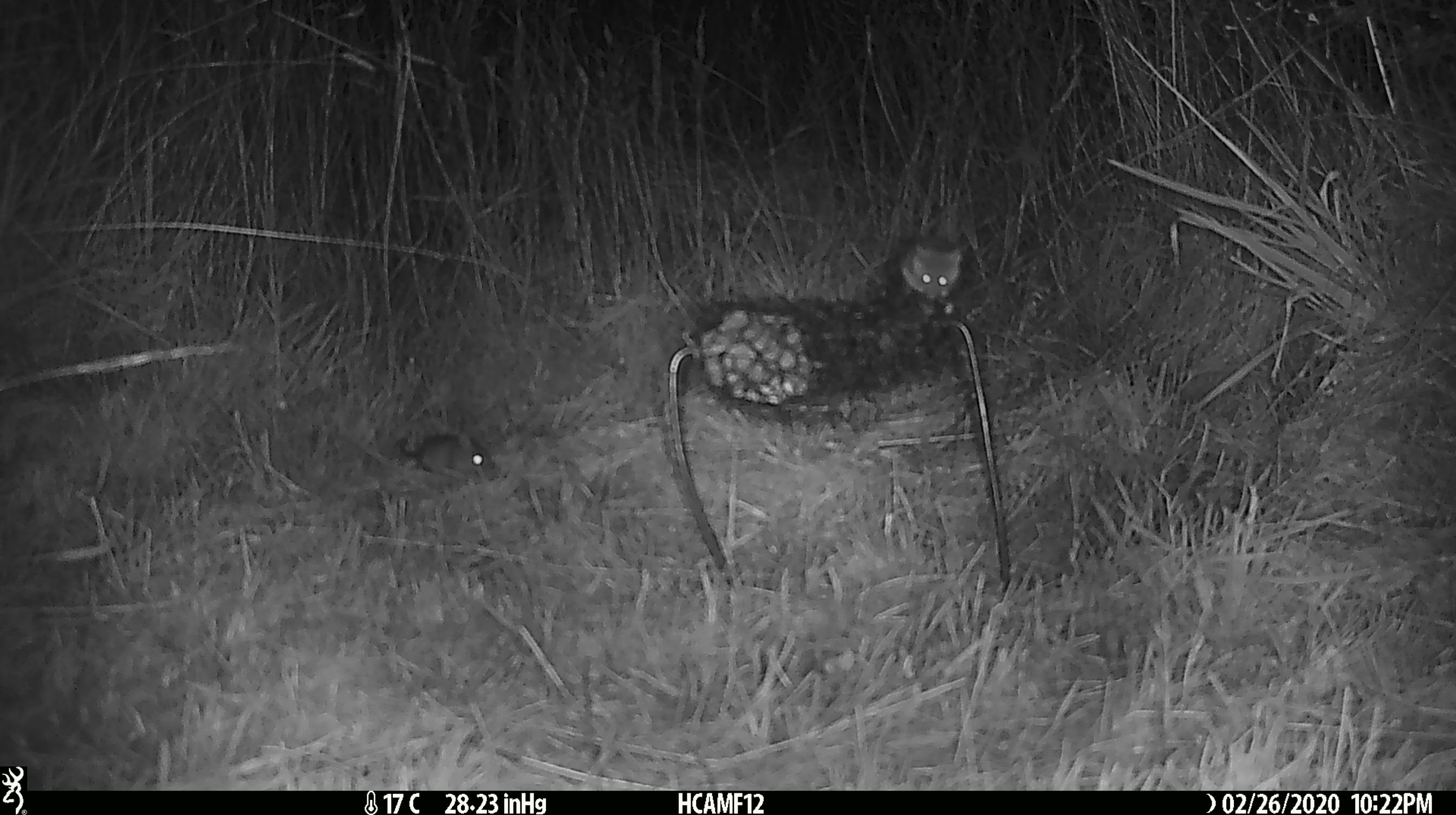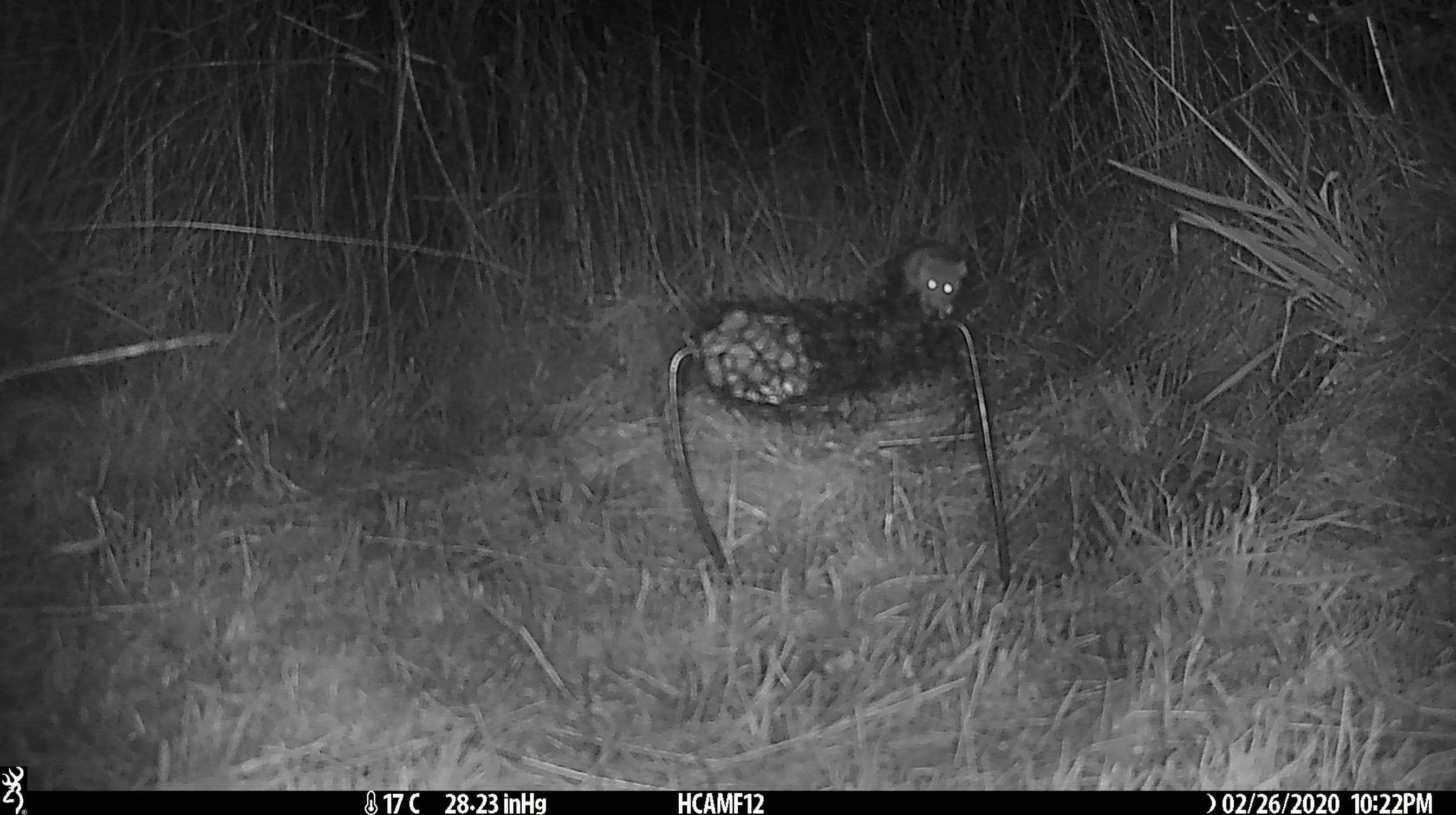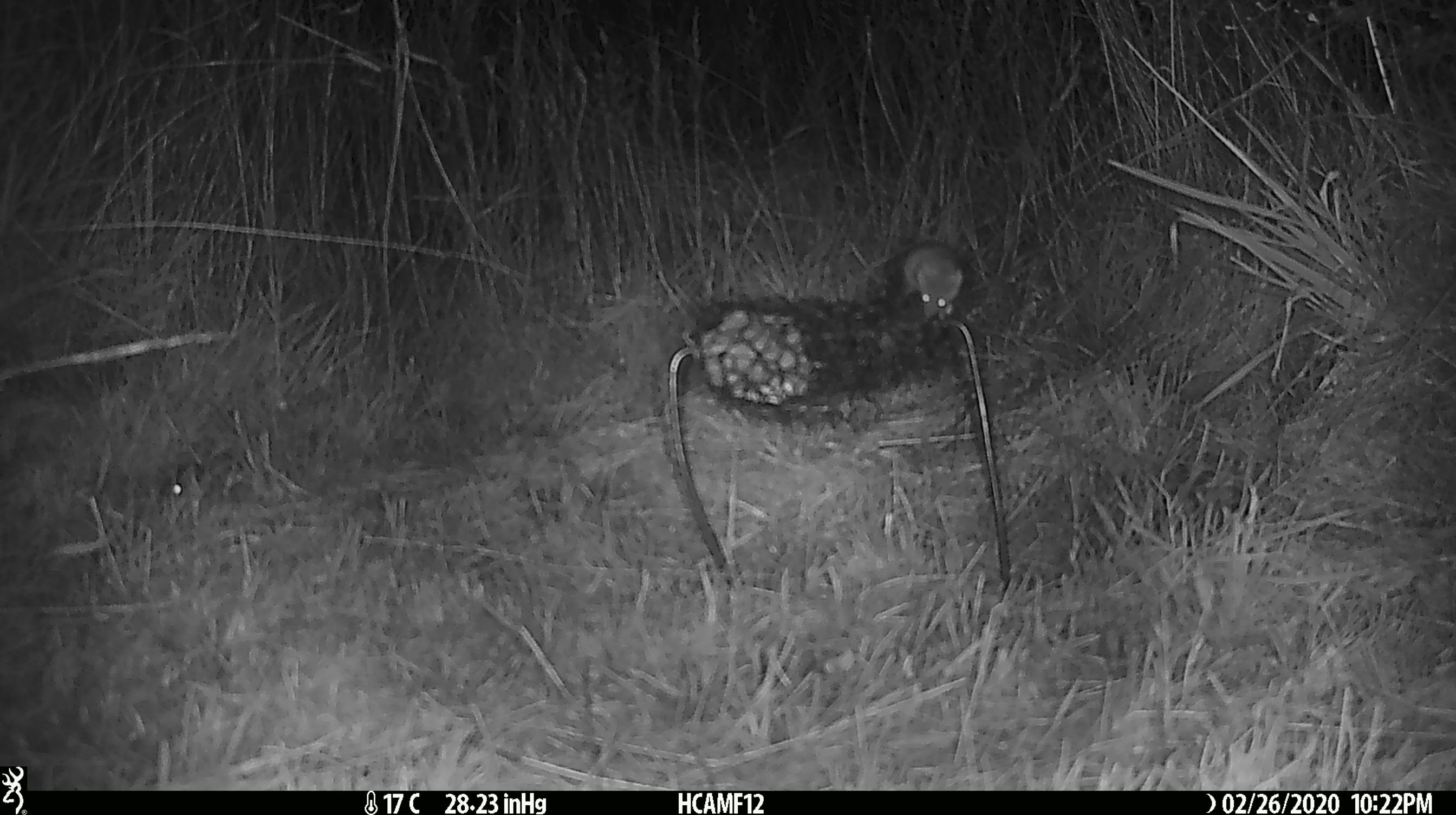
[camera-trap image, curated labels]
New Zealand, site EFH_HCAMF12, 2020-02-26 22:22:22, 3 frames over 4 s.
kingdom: Animalia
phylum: Chordata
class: Mammalia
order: Rodentia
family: Muridae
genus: Mus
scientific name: Mus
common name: mouse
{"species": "mouse (Mus)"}